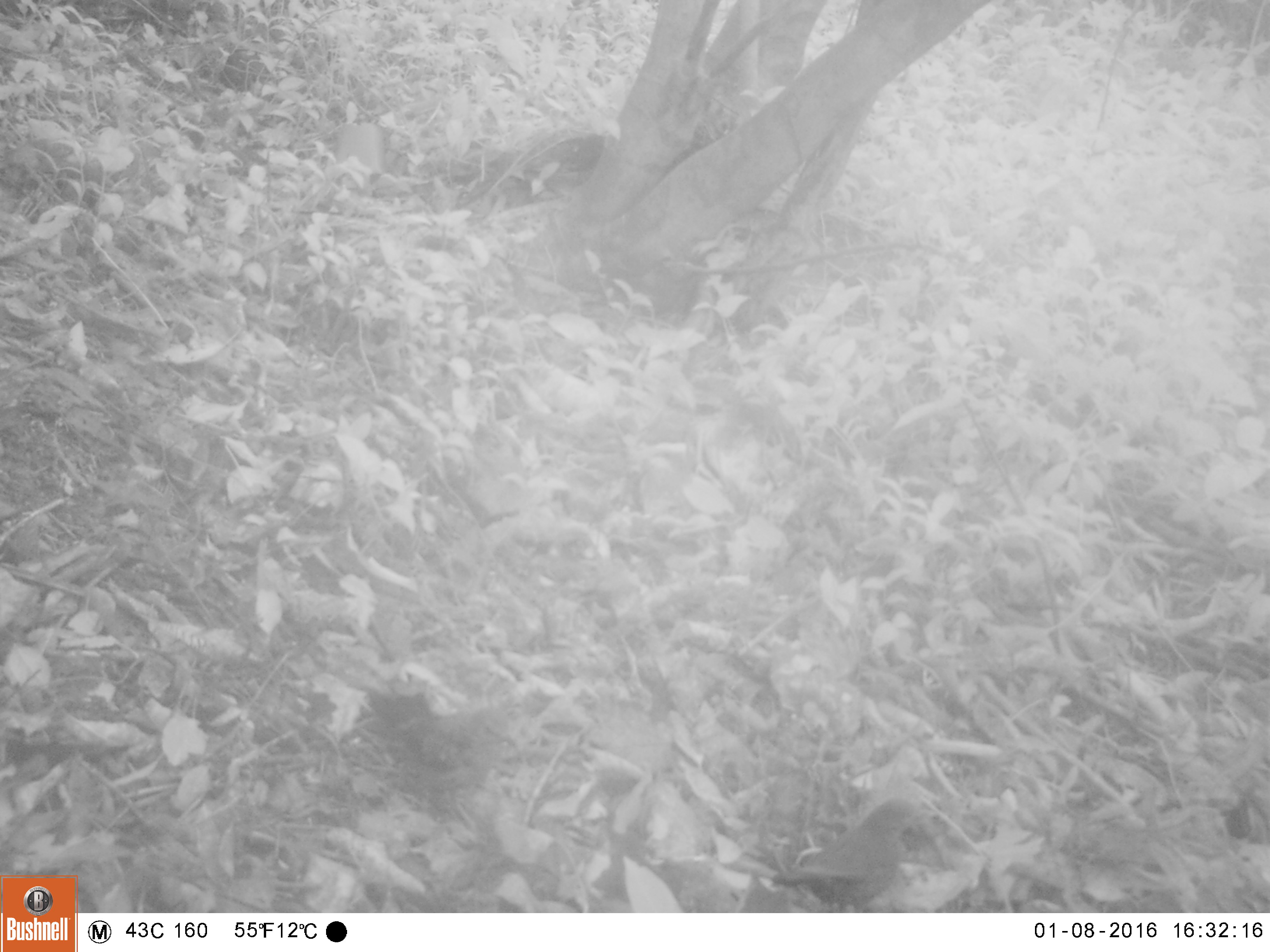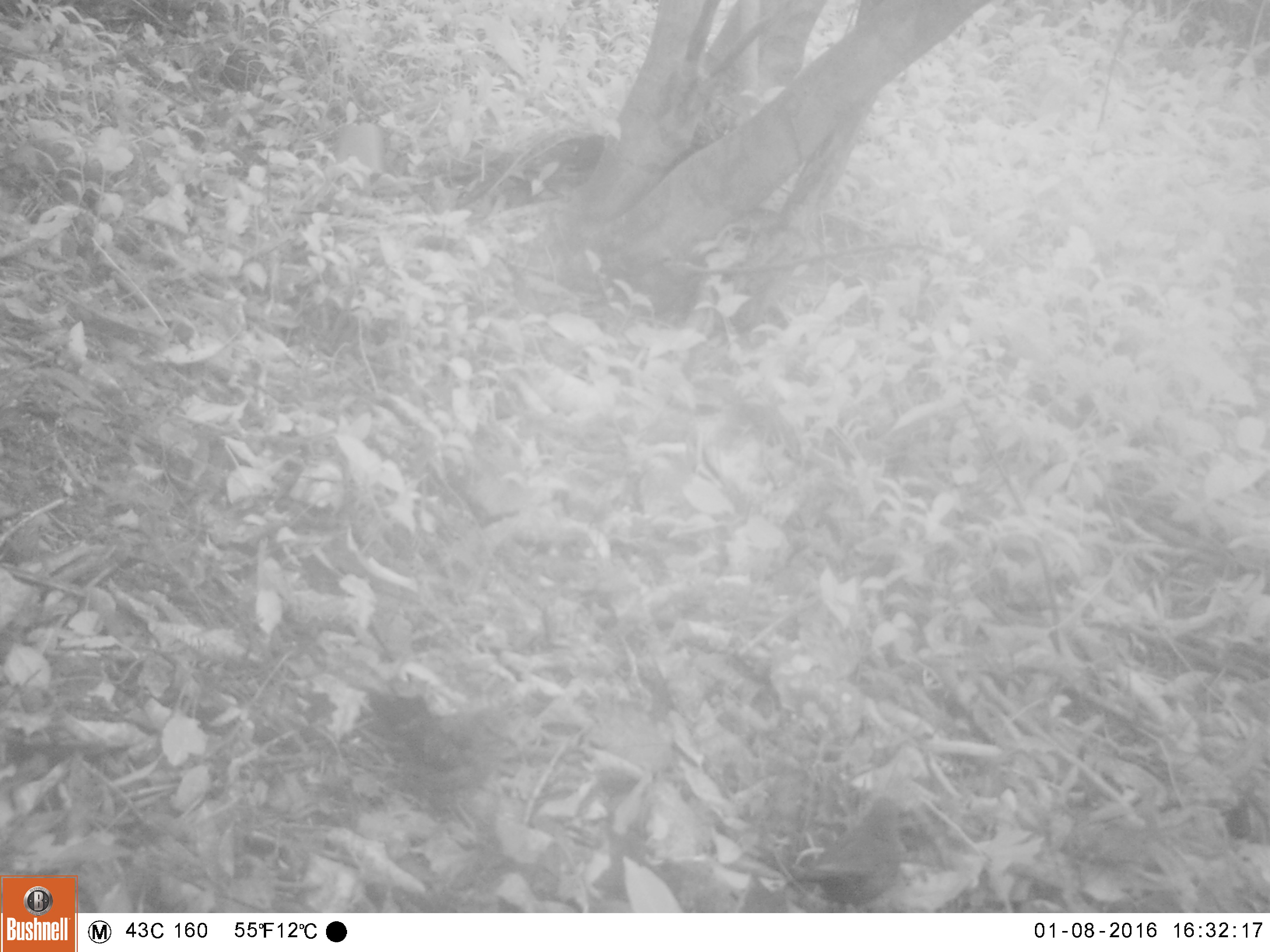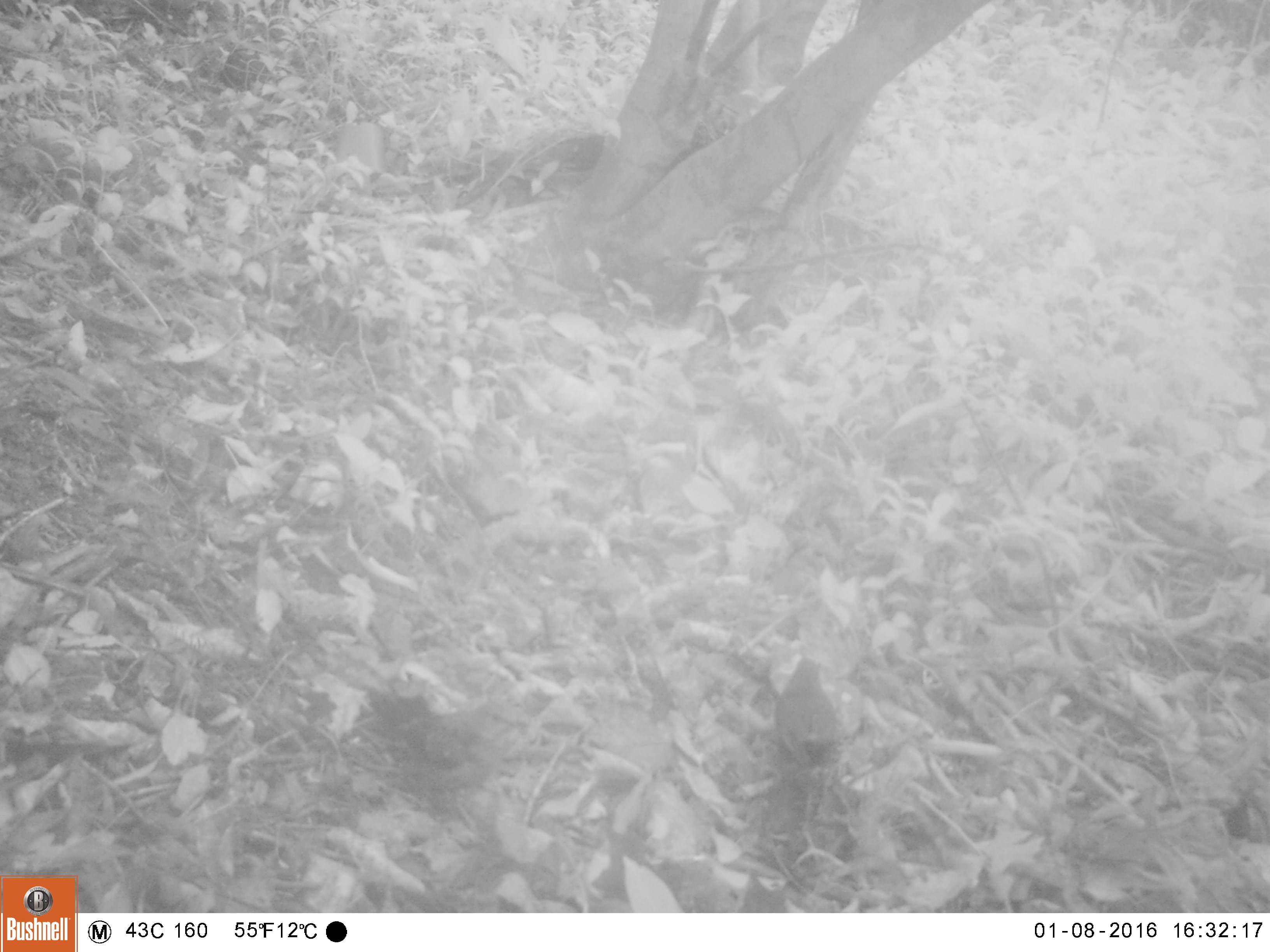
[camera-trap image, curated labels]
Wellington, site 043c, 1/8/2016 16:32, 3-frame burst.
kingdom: Animalia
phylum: Chordata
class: Aves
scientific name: Aves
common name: bird